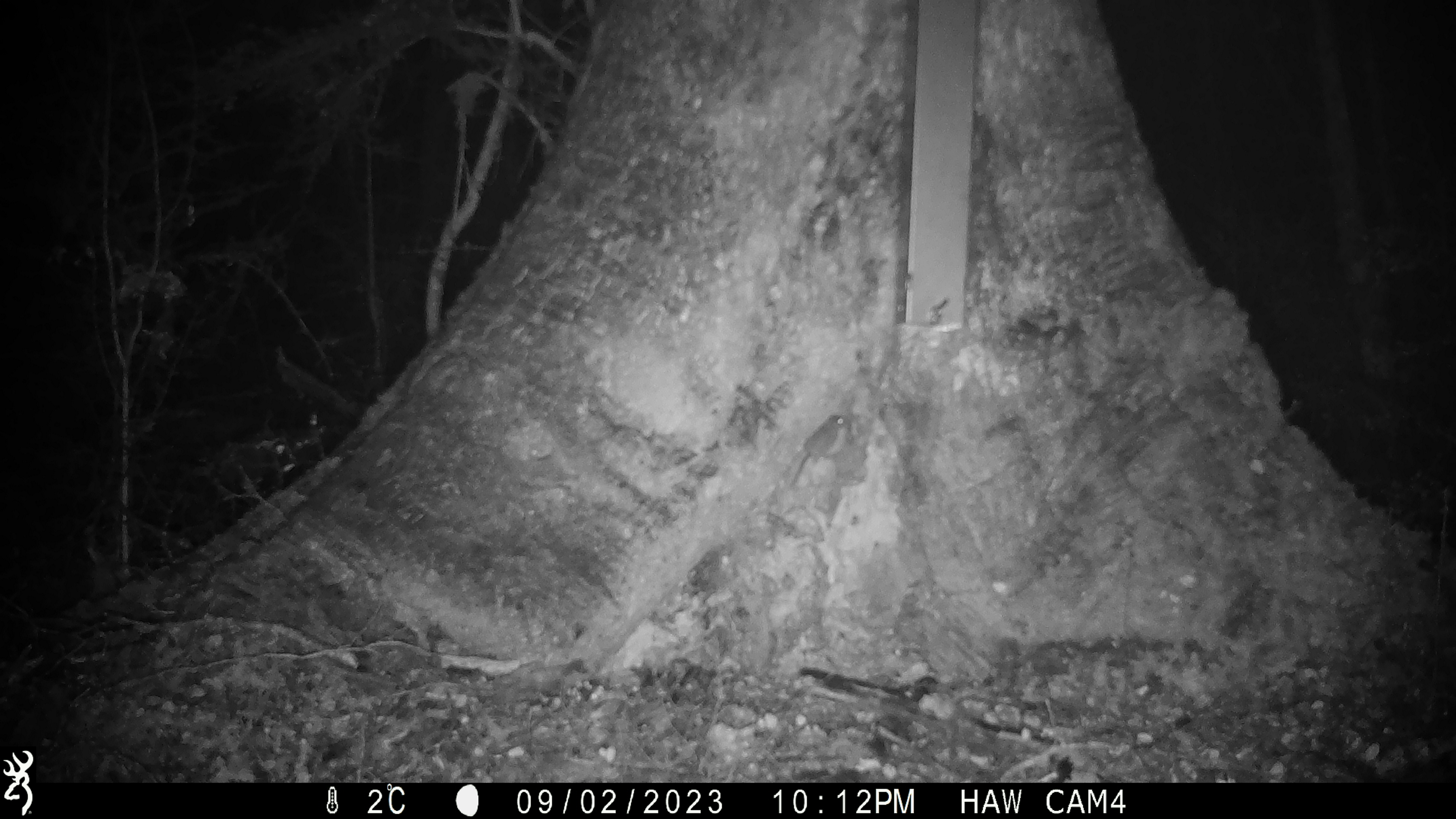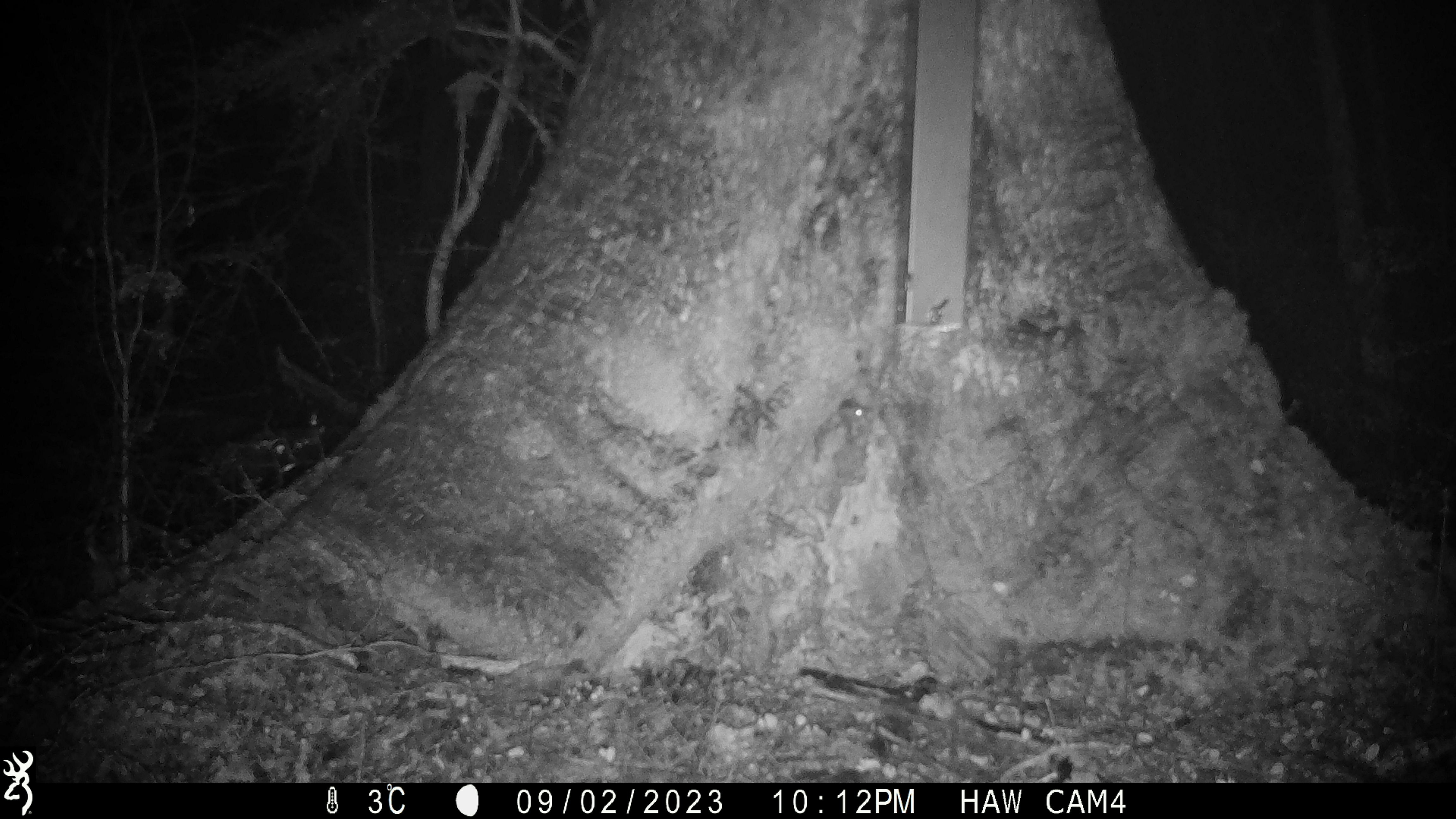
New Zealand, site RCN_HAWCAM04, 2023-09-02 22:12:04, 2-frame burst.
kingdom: Animalia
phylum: Chordata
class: Mammalia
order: Rodentia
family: Muridae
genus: Mus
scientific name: Mus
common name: mouse